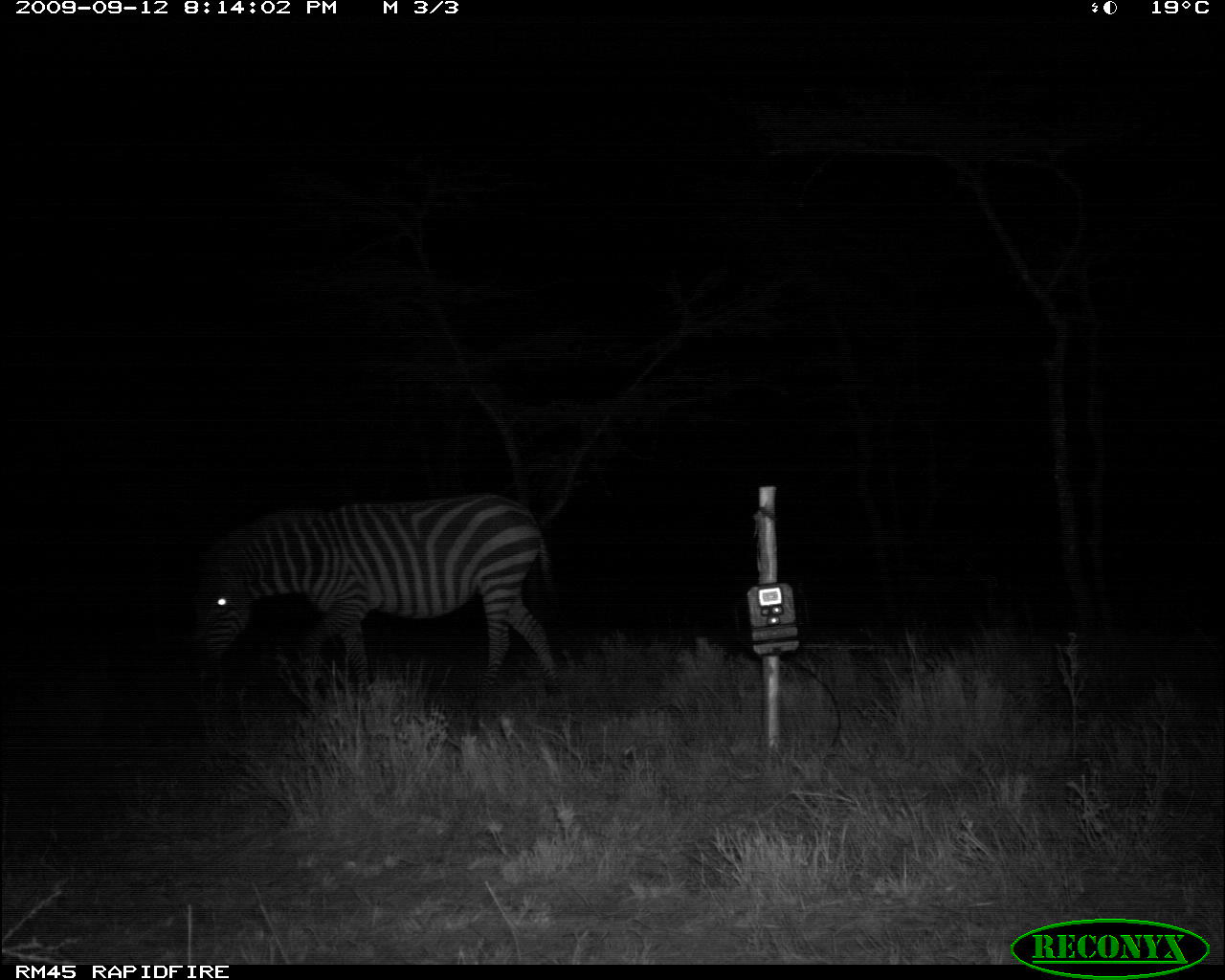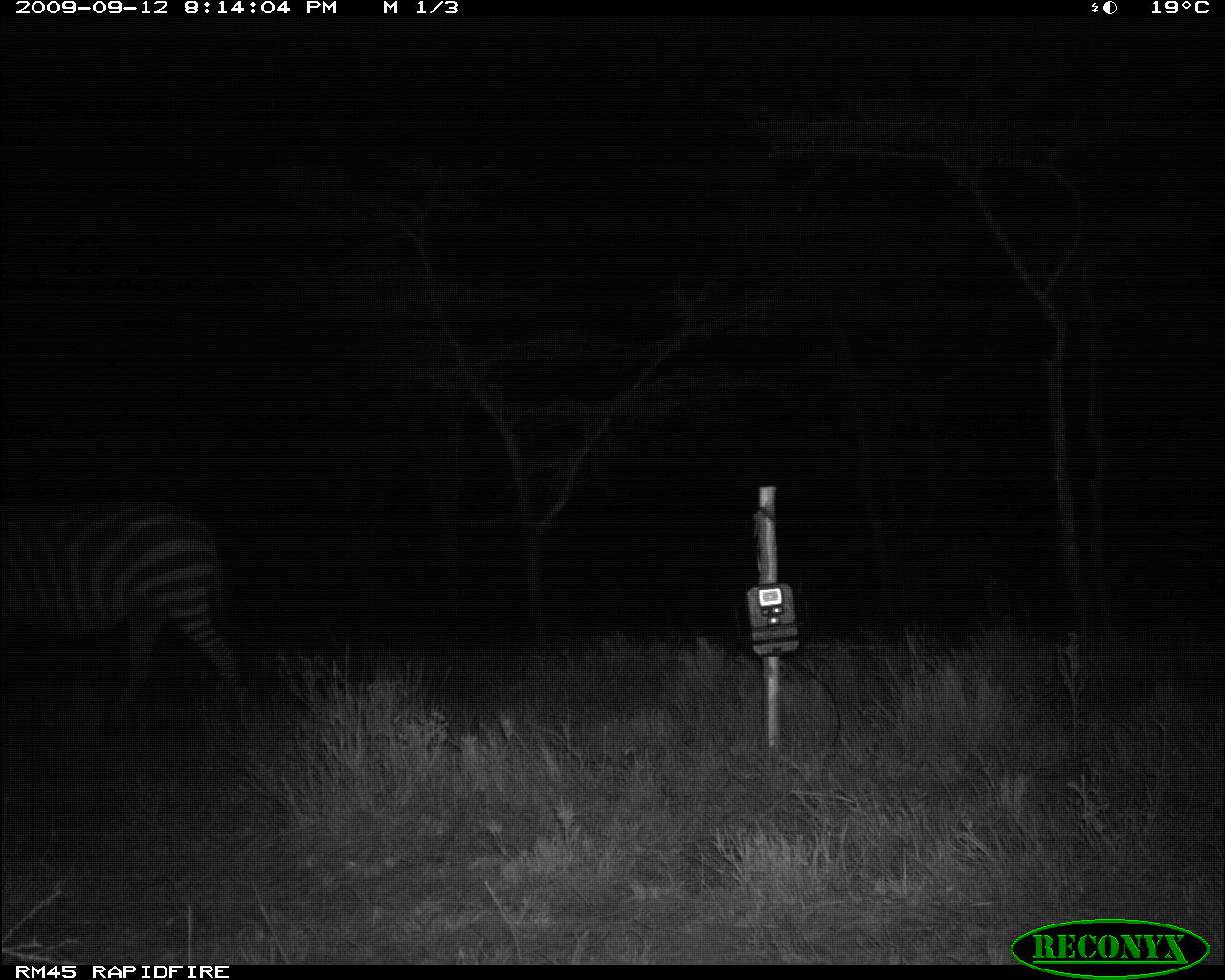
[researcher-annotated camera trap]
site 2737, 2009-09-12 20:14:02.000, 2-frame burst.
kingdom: Animalia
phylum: Chordata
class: Mammalia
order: Perissodactyla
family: Equidae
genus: Equus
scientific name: Equus quagga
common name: plains zebra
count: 1